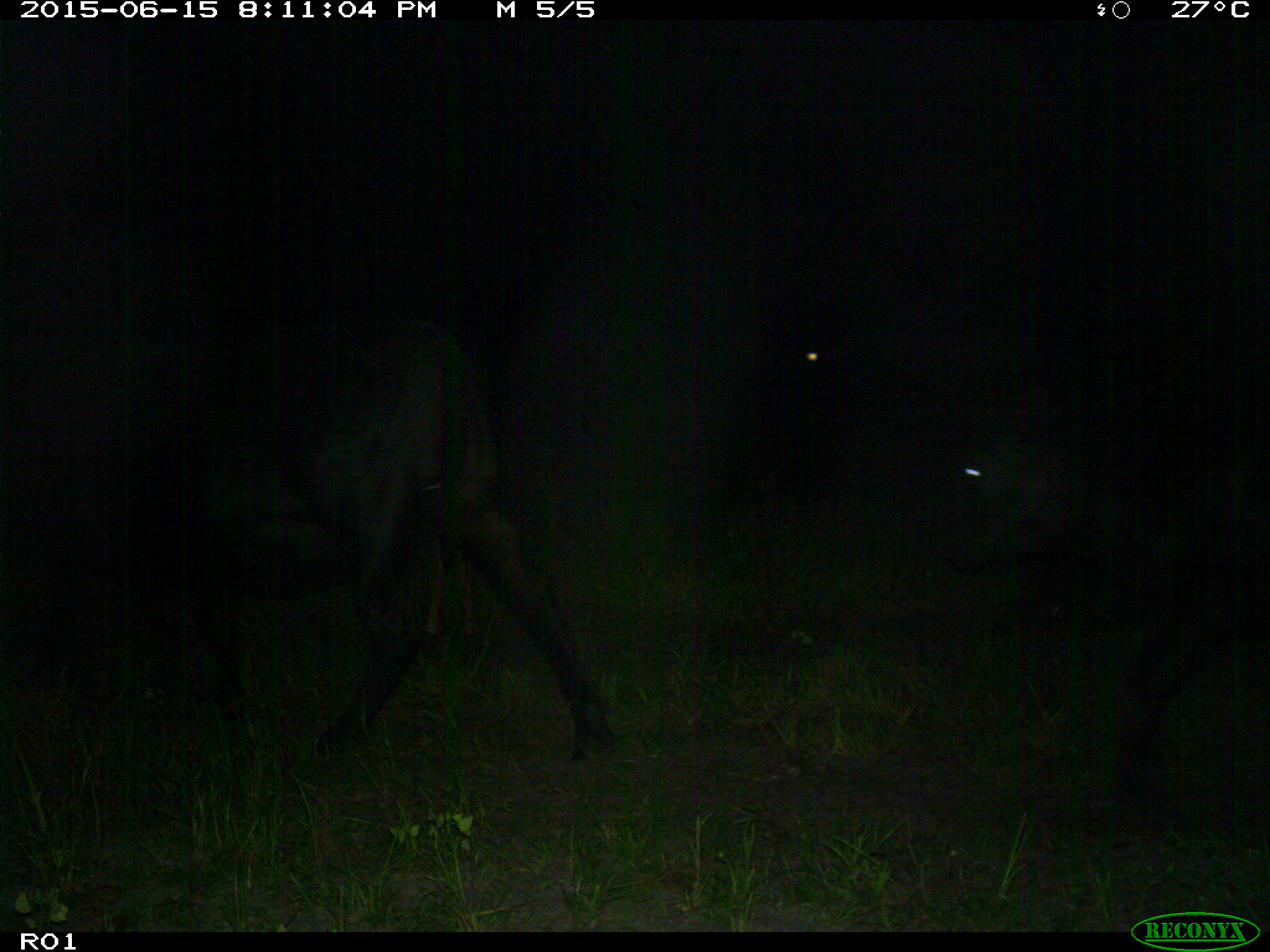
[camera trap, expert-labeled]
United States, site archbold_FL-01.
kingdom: Animalia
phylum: Chordata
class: Mammalia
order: Artiodactyla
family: Bovidae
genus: Bos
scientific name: Bos taurus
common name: domestic cow